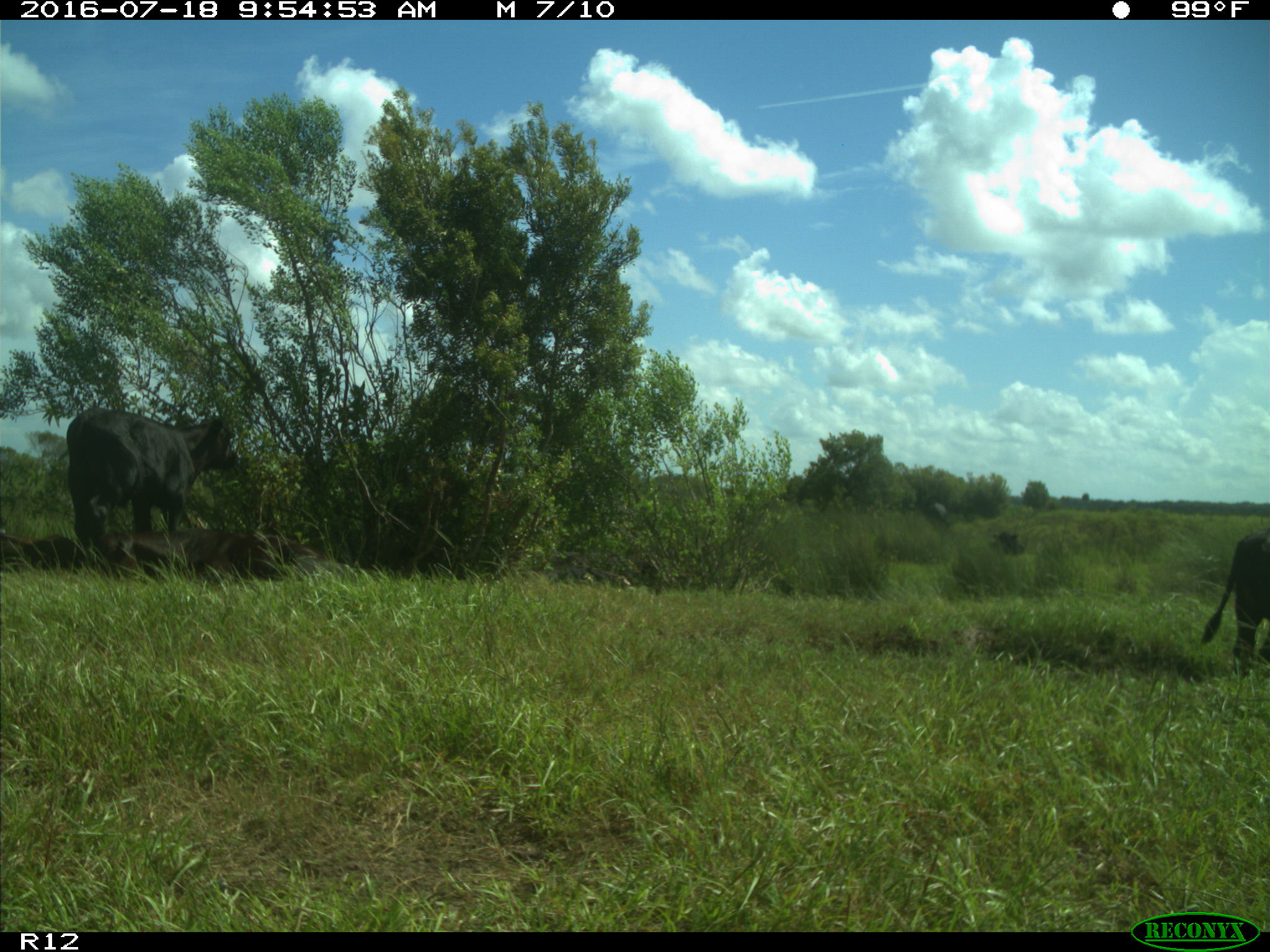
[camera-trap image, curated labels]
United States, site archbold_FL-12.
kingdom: Animalia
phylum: Chordata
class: Mammalia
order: Artiodactyla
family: Bovidae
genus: Bos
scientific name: Bos taurus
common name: domestic cow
Bos taurus (domestic cow).